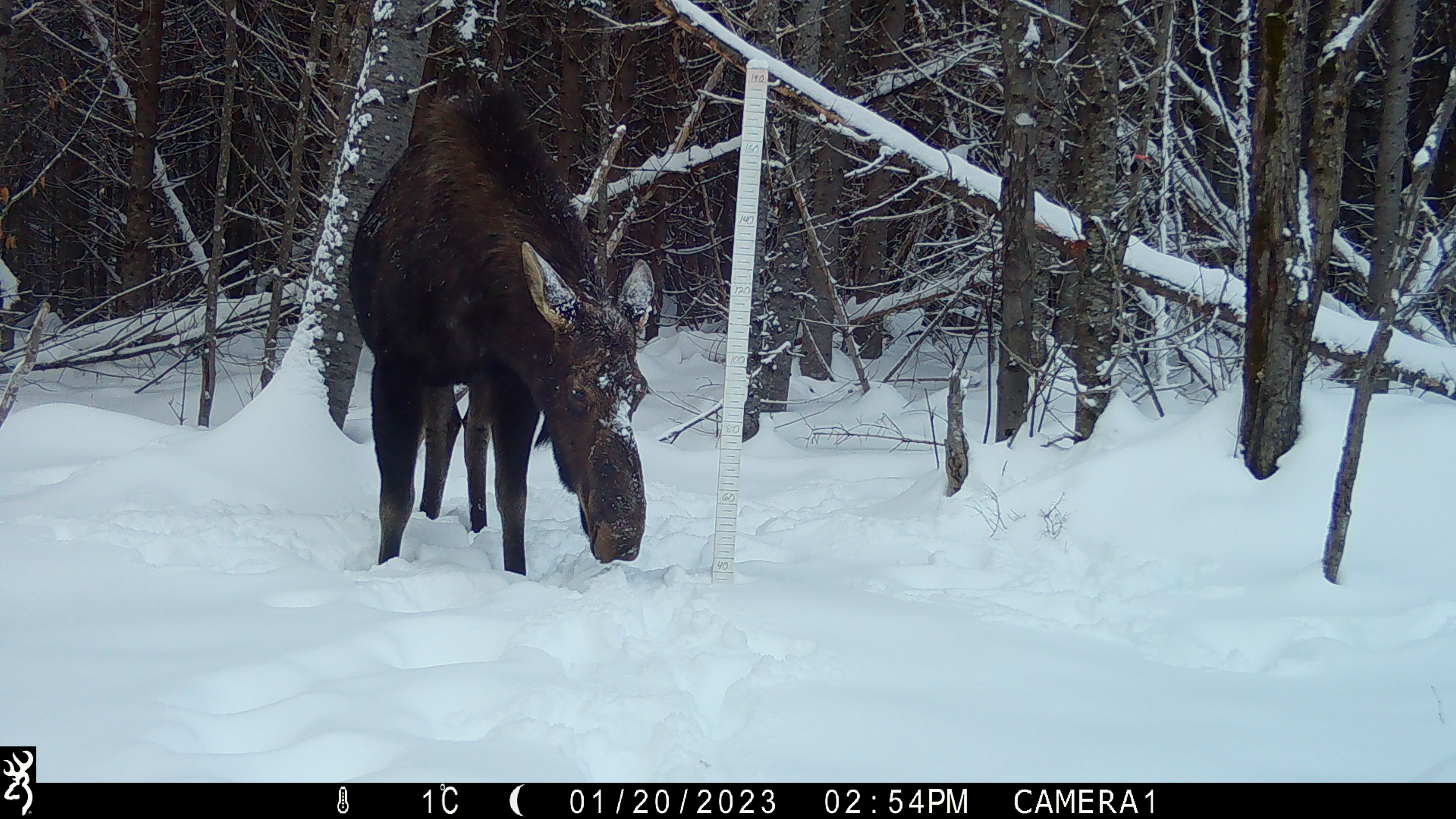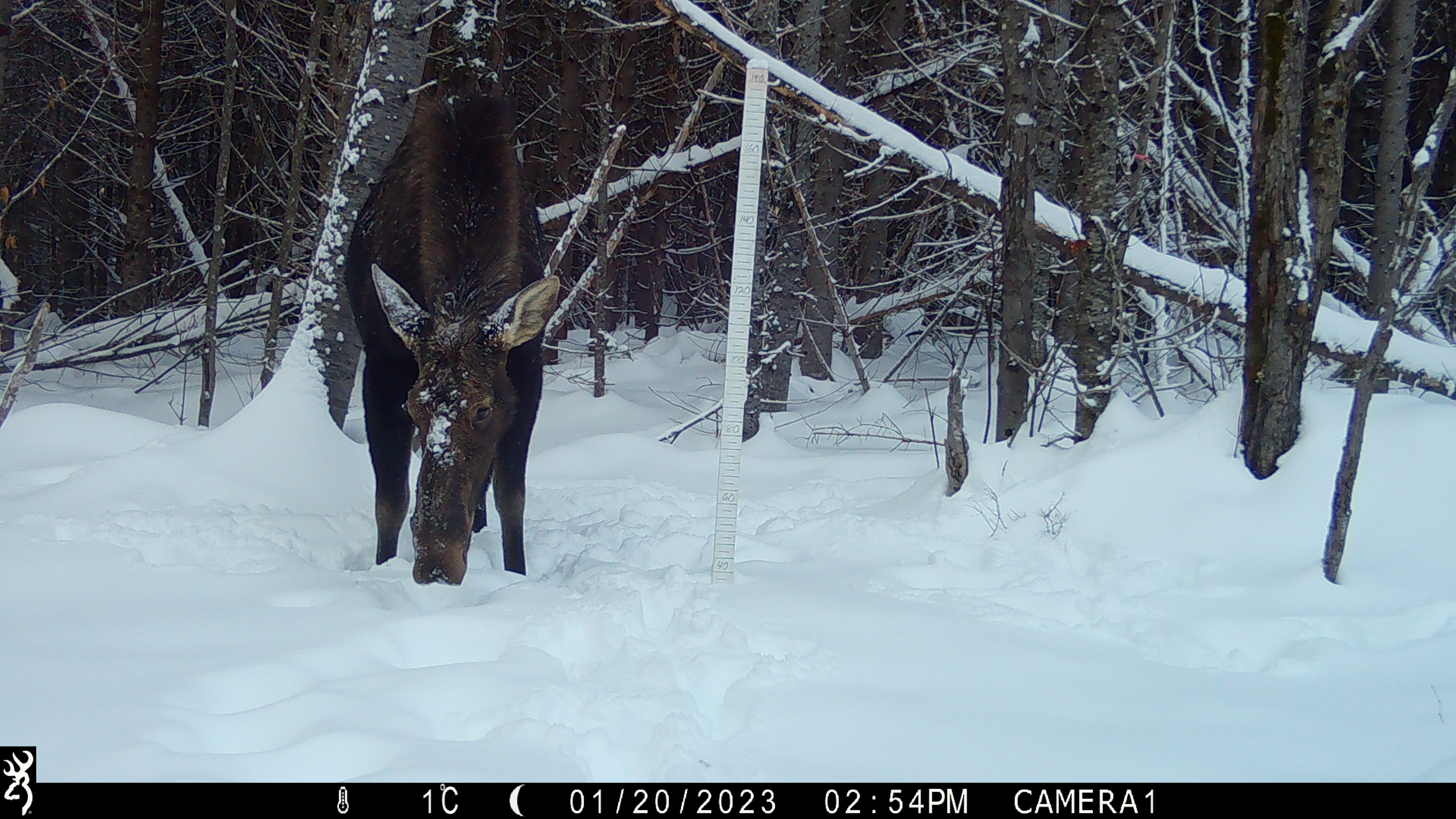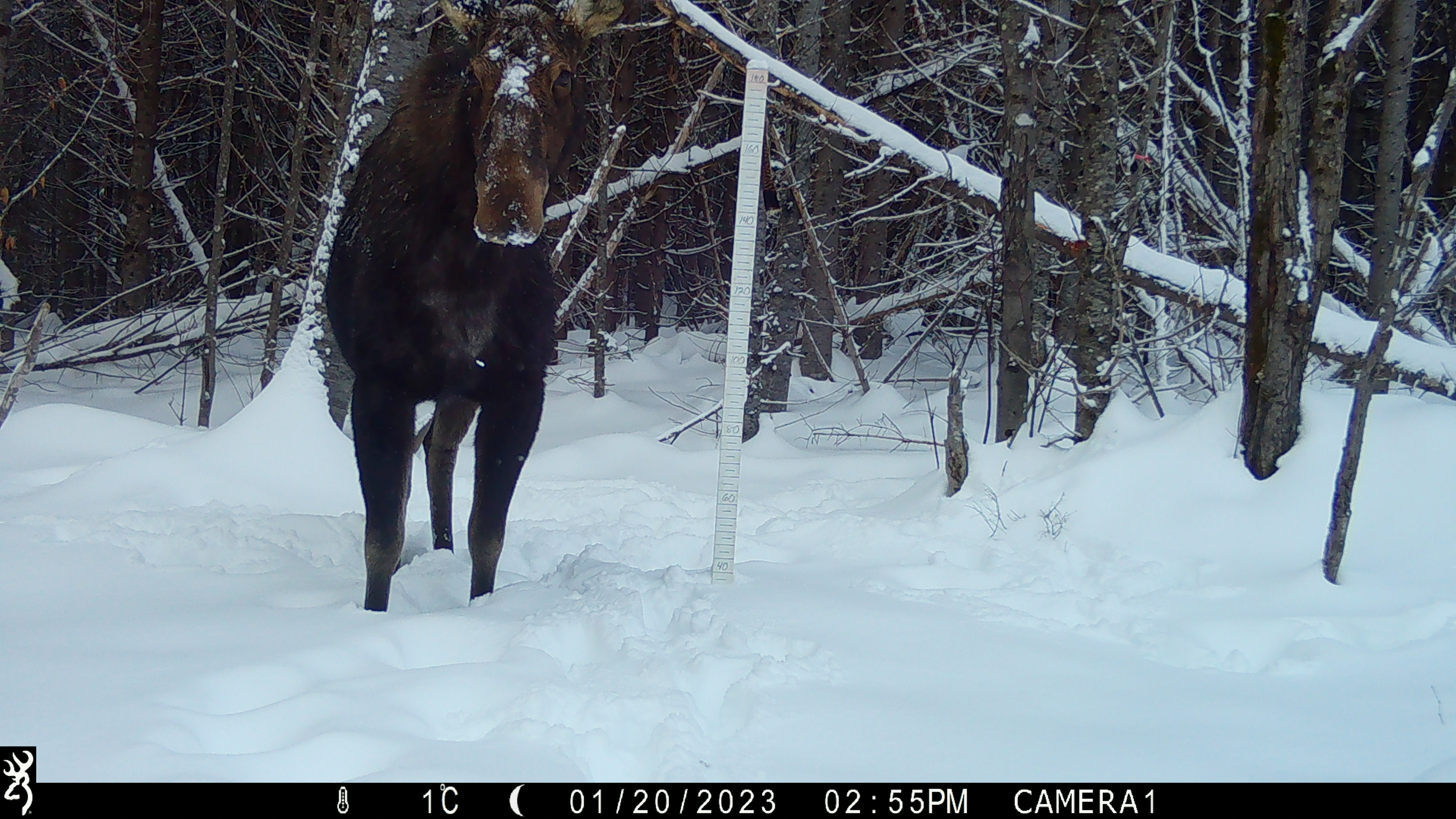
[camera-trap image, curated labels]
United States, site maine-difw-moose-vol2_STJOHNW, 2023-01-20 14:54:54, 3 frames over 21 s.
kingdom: Animalia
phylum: Chordata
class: Mammalia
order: Artiodactyla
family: Cervidae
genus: Alces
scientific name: Alces alces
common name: moose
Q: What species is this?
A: Moose (Alces alces).